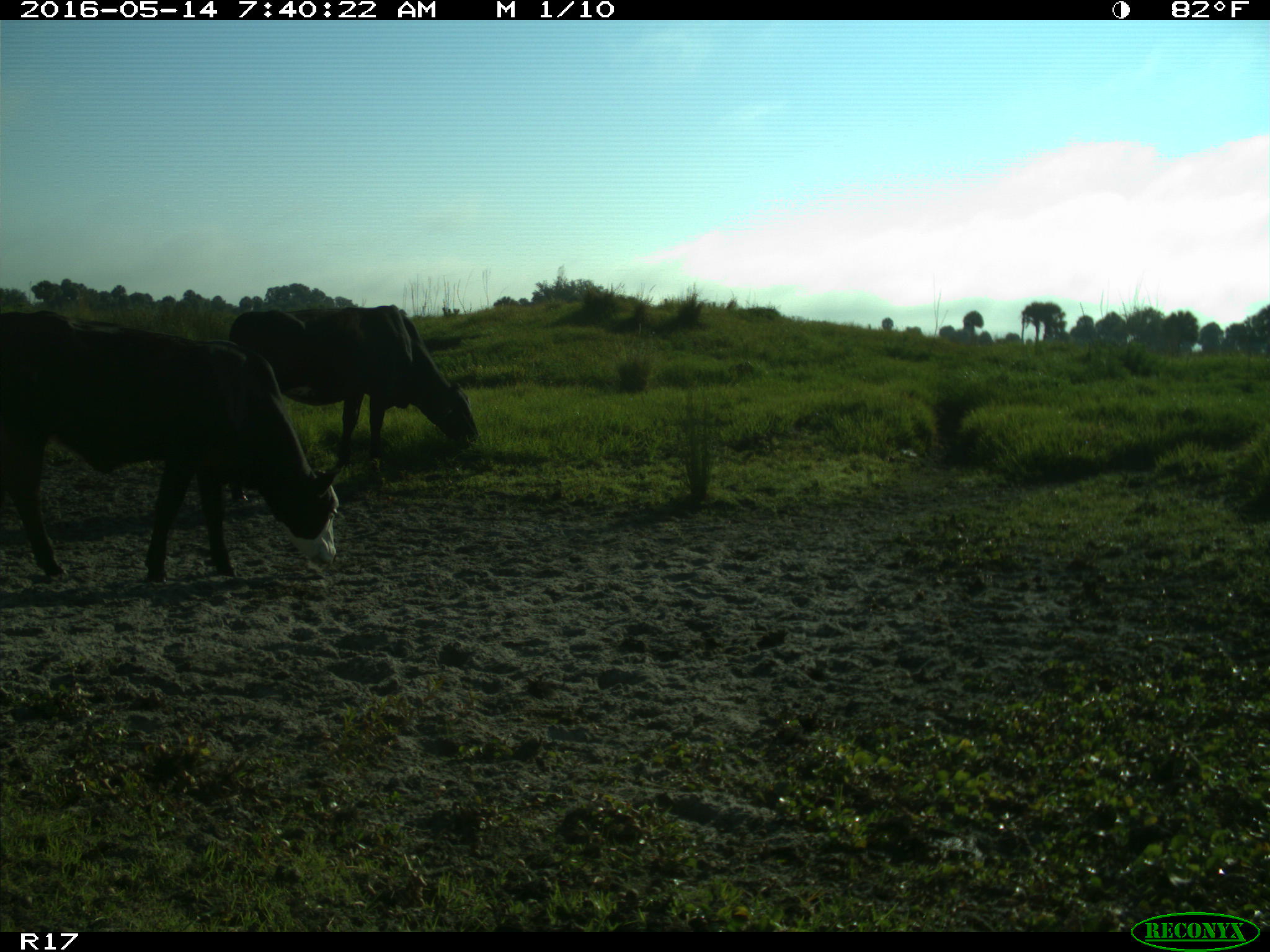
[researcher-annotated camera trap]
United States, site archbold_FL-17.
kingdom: Animalia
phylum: Chordata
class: Mammalia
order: Artiodactyla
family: Bovidae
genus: Bos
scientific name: Bos taurus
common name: domestic cow